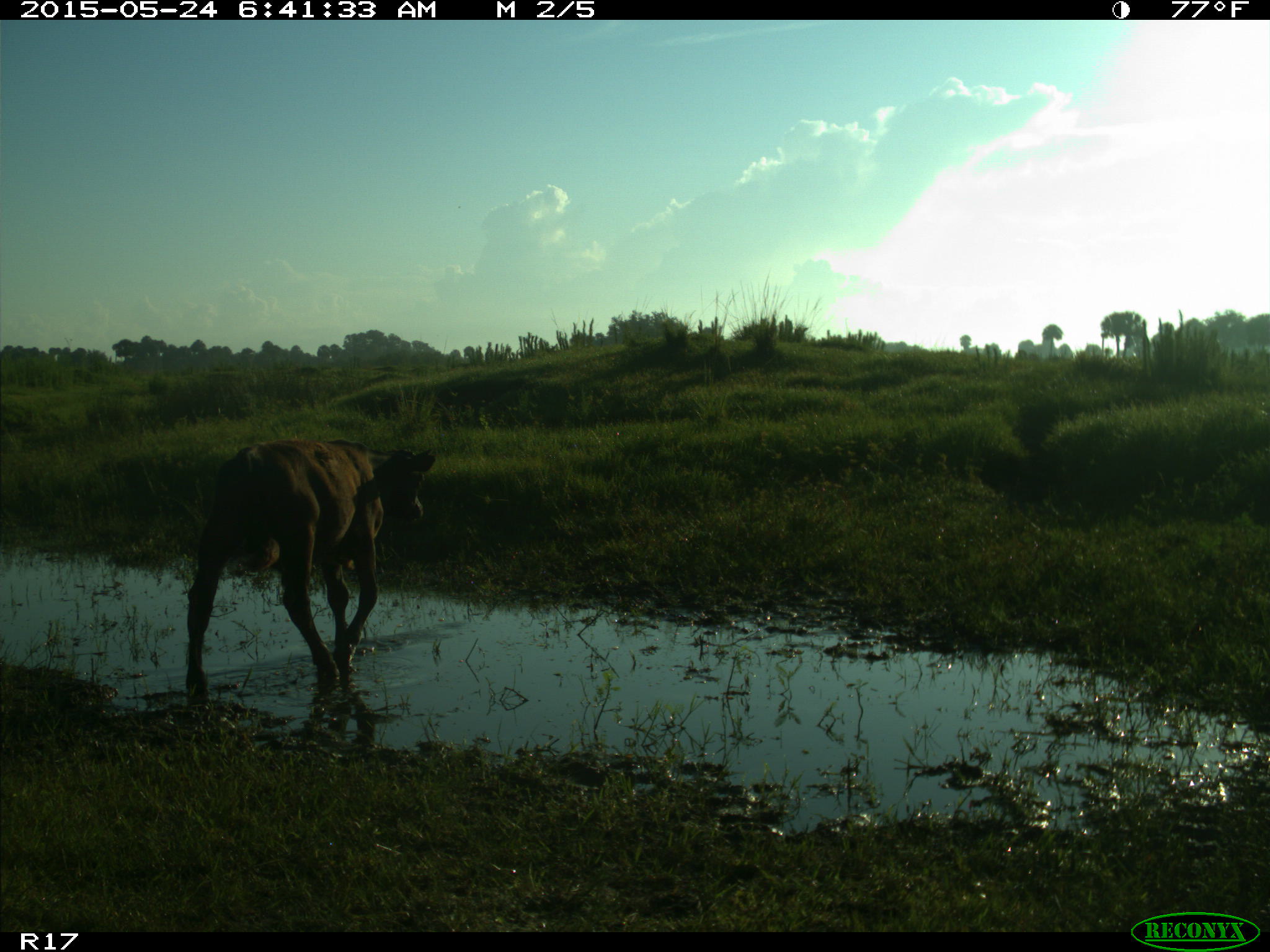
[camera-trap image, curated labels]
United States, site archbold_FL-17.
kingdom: Animalia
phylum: Chordata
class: Mammalia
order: Artiodactyla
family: Bovidae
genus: Bos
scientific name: Bos taurus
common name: domestic cow